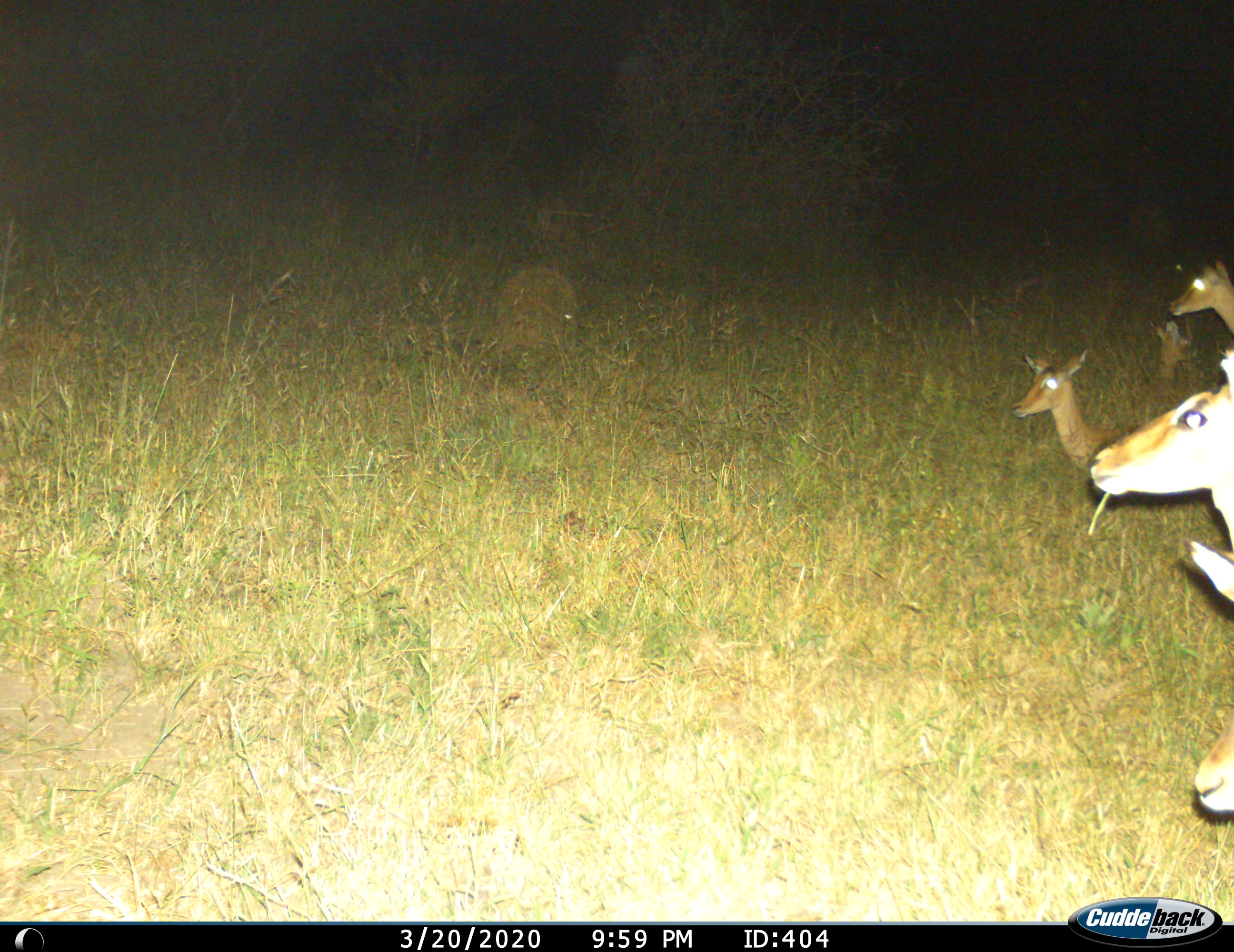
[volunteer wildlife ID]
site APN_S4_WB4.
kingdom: Animalia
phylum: Chordata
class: Mammalia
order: Artiodactyla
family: Bovidae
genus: Aepyceros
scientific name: Aepyceros melampus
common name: impala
Impala (Aepyceros melampus), count 5. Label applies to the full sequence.